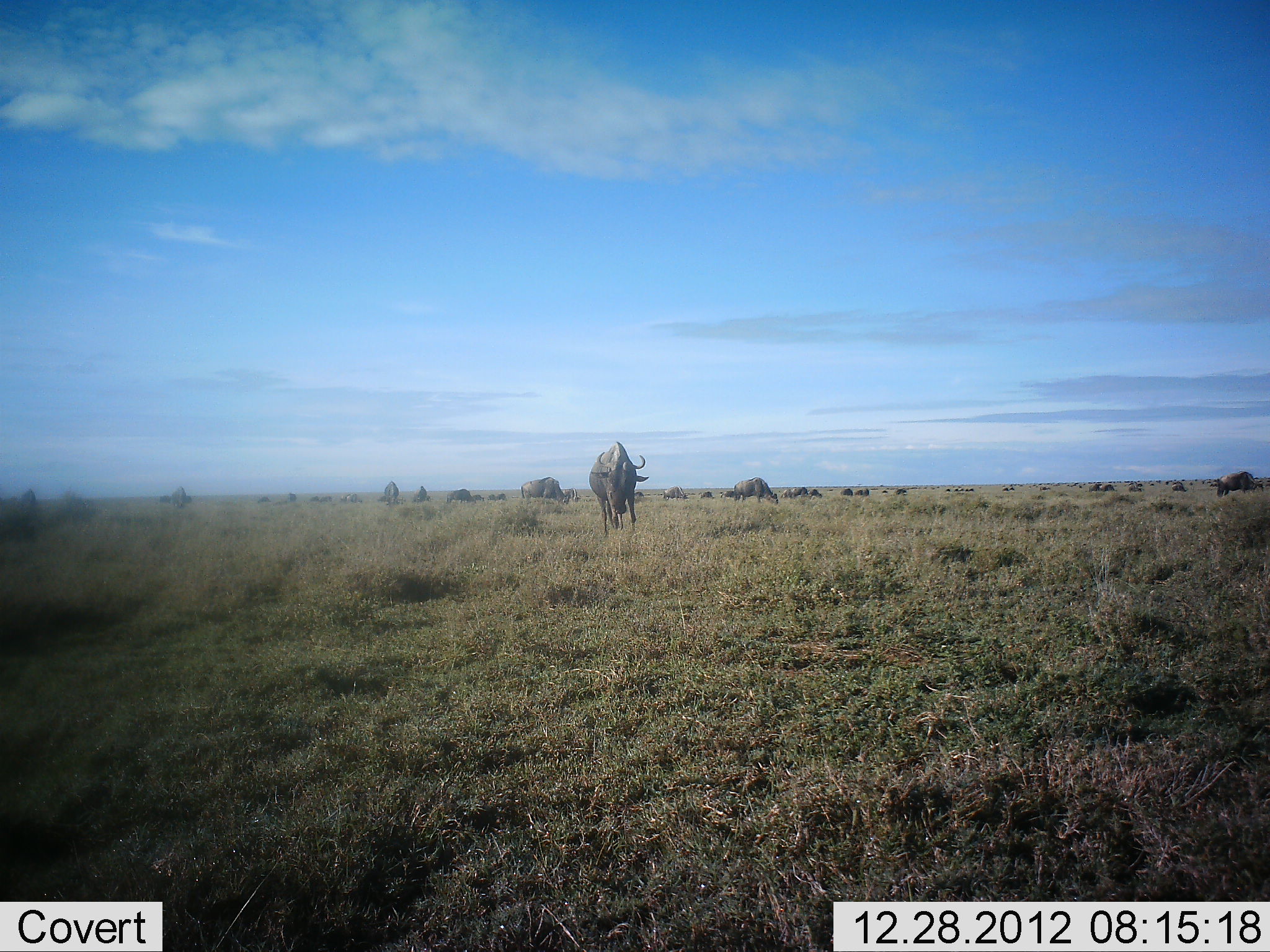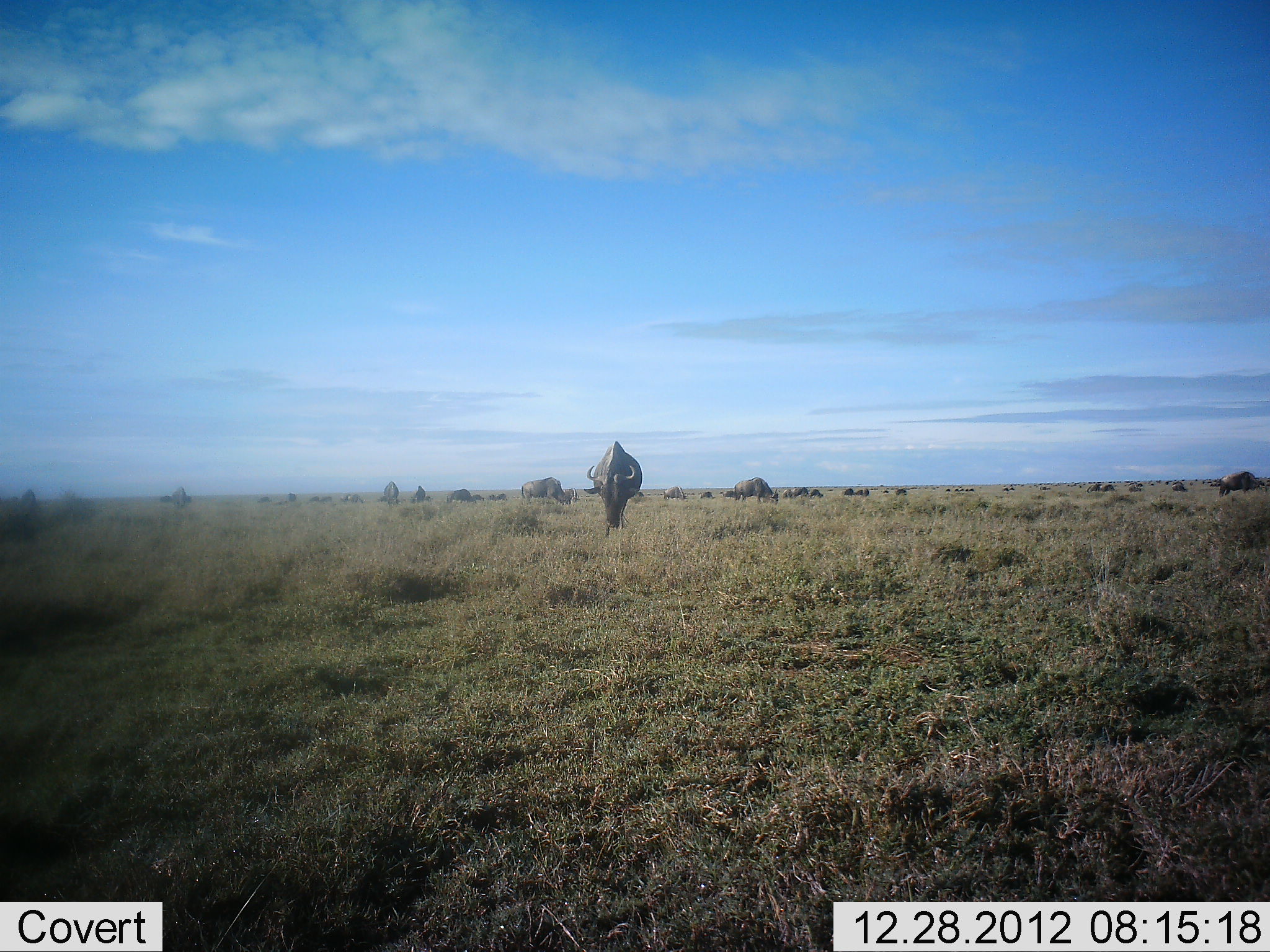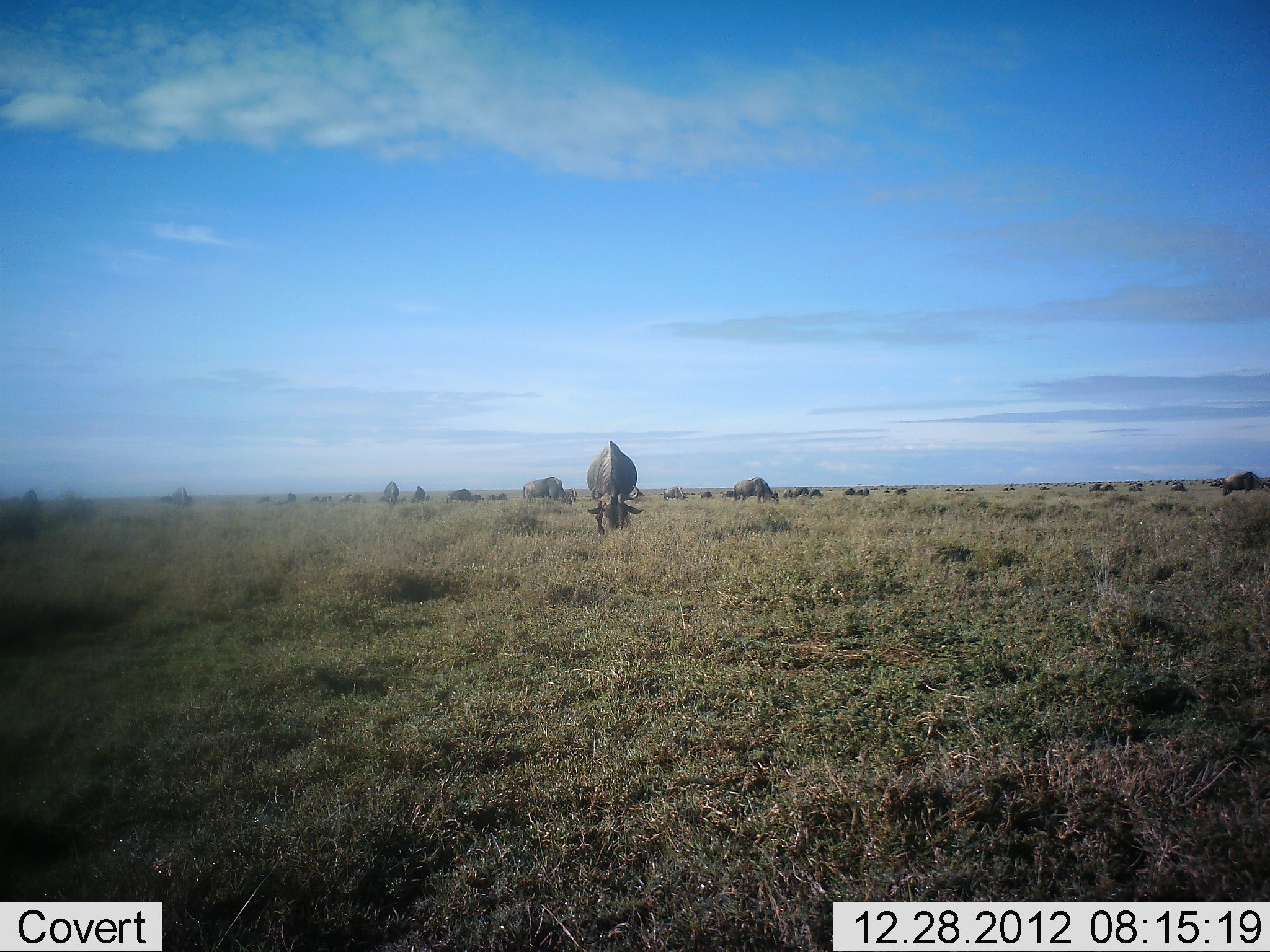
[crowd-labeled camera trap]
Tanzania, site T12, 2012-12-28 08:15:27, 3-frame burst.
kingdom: Animalia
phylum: Chordata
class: Mammalia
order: Artiodactyla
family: Bovidae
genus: Connochaetes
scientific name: Connochaetes taurinus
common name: blue wildebeest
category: wildebeest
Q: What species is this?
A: Wildebeest (blue wildebeest) (Connochaetes taurinus).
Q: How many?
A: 11-50.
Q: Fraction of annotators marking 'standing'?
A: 60%.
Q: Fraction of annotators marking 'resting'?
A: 10%.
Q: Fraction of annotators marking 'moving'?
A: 30%.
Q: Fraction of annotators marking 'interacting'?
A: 0%.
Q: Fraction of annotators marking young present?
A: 0%.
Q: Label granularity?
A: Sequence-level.